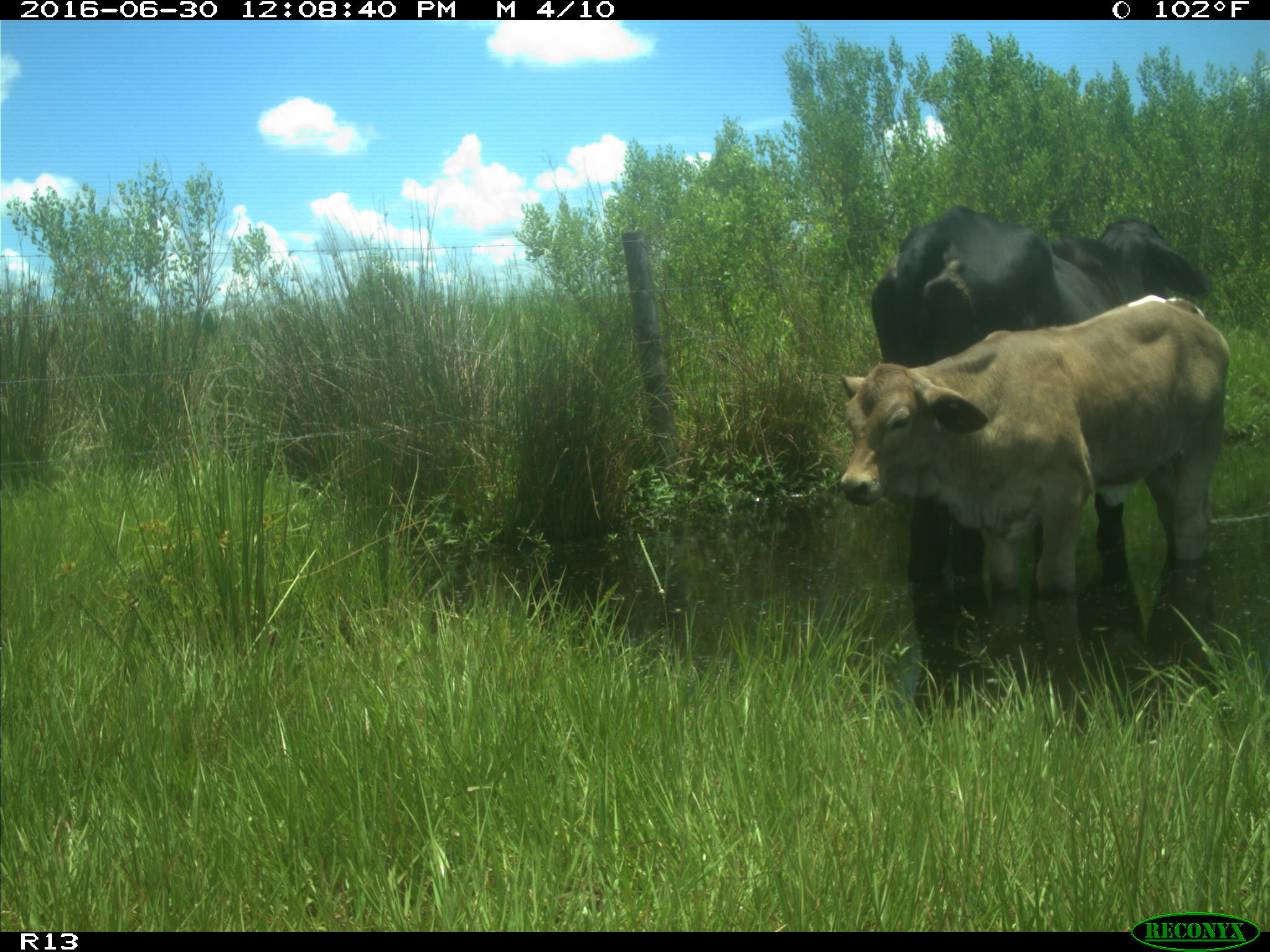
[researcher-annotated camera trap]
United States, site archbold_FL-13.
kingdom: Animalia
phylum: Chordata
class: Mammalia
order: Artiodactyla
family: Bovidae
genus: Bos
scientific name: Bos taurus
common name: domestic cow